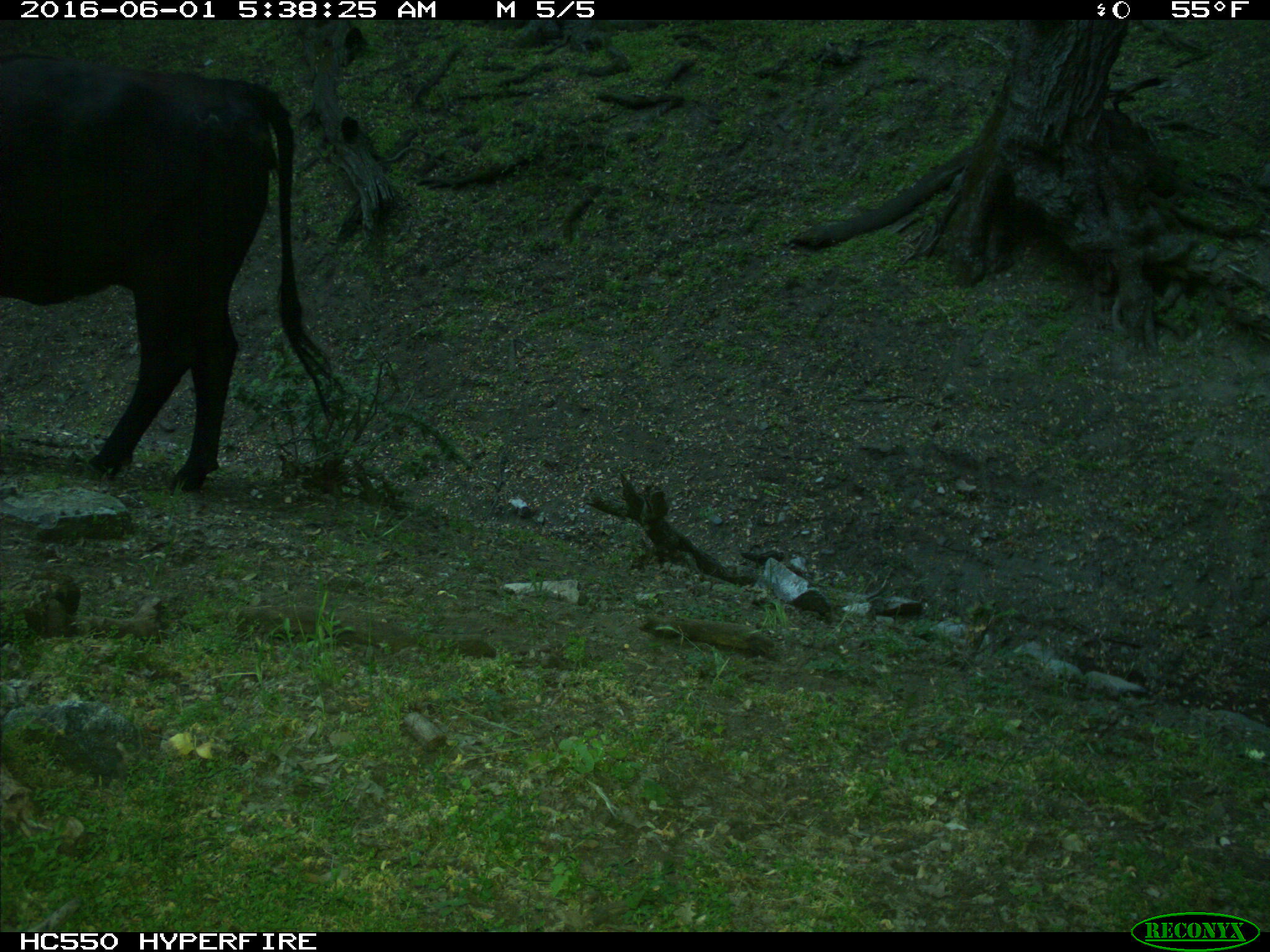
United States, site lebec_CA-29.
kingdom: Animalia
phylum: Chordata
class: Mammalia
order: Artiodactyla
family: Bovidae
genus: Bos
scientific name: Bos taurus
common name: domestic cow